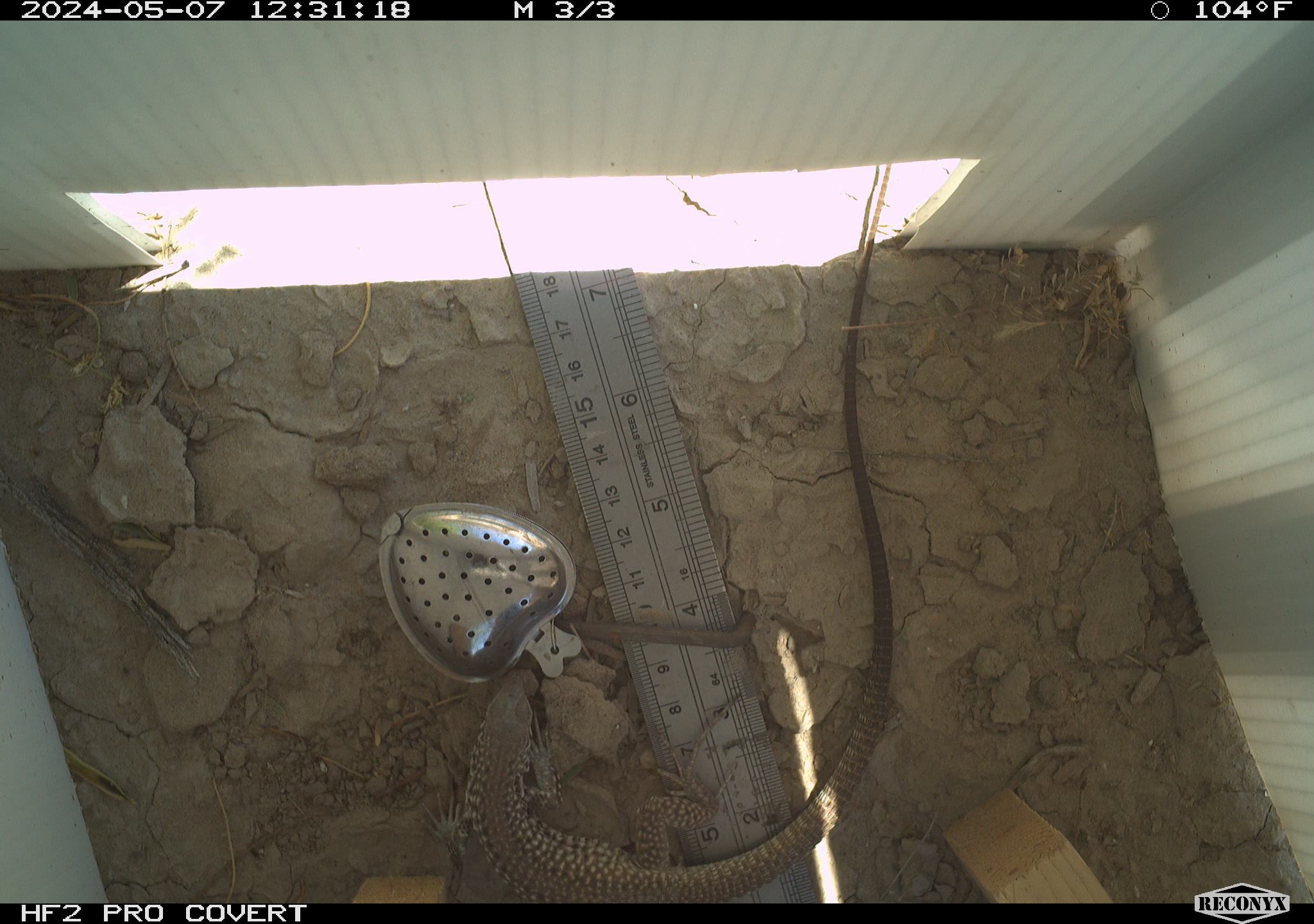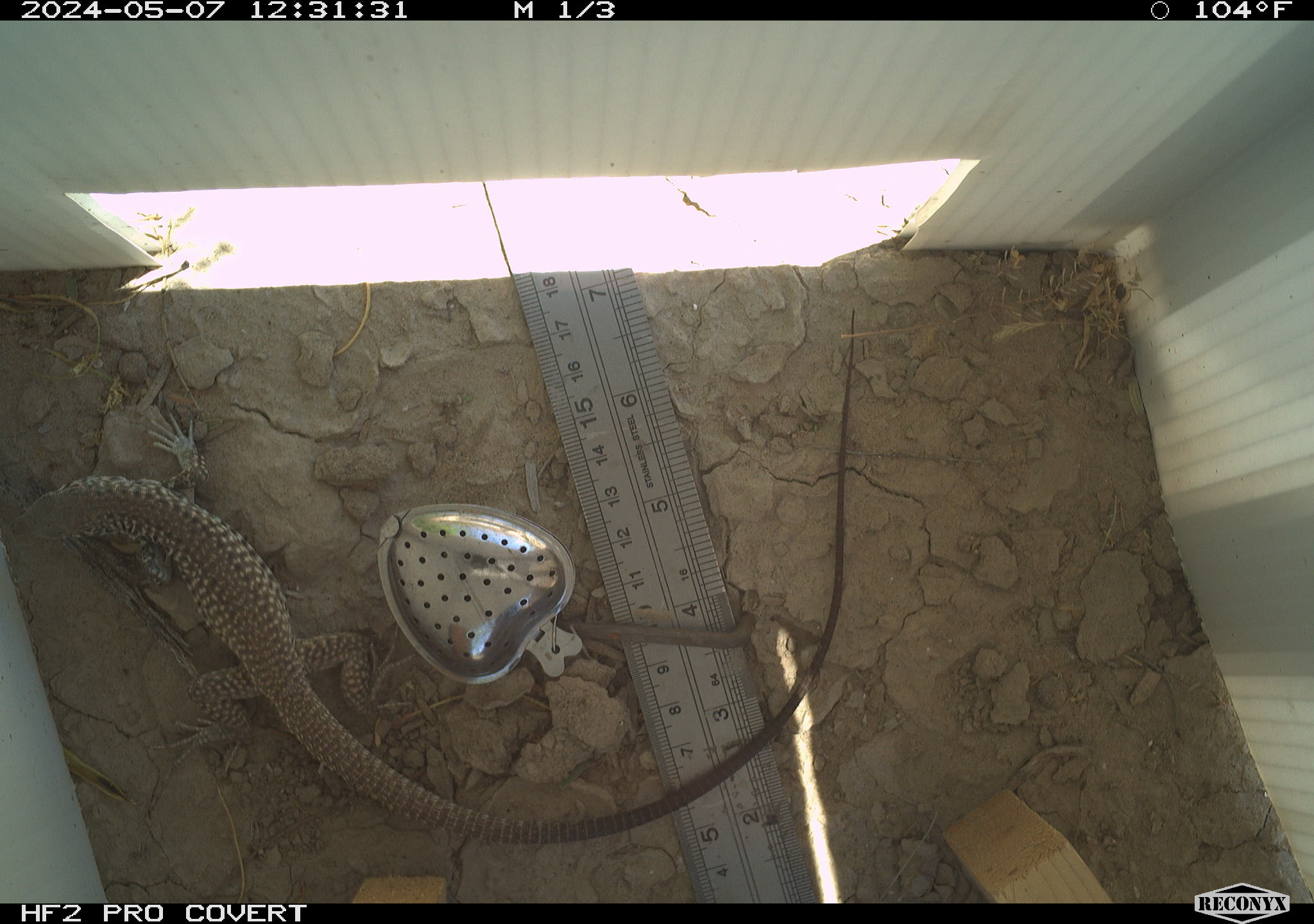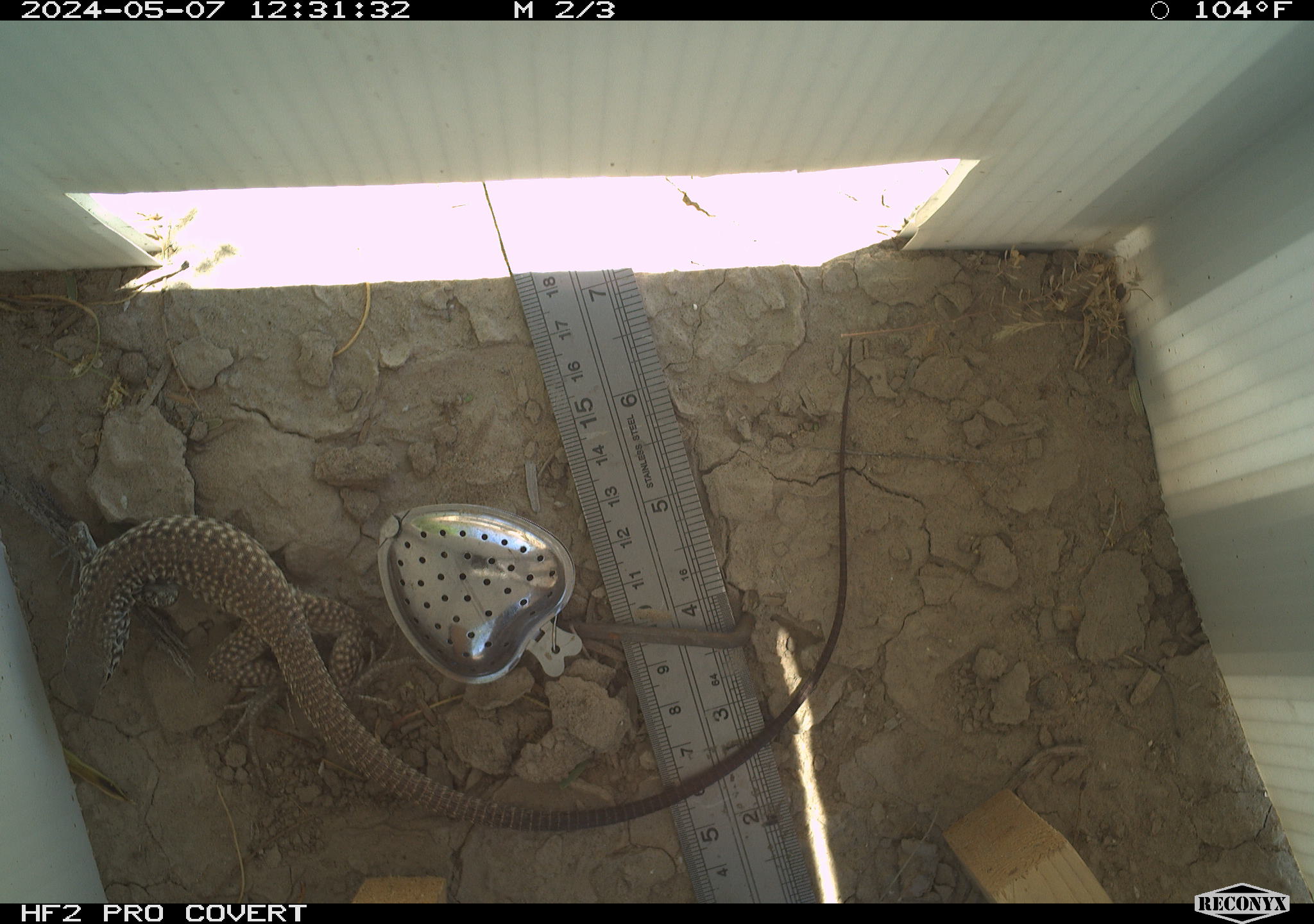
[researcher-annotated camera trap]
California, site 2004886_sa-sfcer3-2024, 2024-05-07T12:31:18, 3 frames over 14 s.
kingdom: Animalia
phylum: Chordata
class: Reptilia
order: Squamata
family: Teiidae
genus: Aspidoscelis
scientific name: Aspidoscelis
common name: whiptail lizards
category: aspidoscelis species